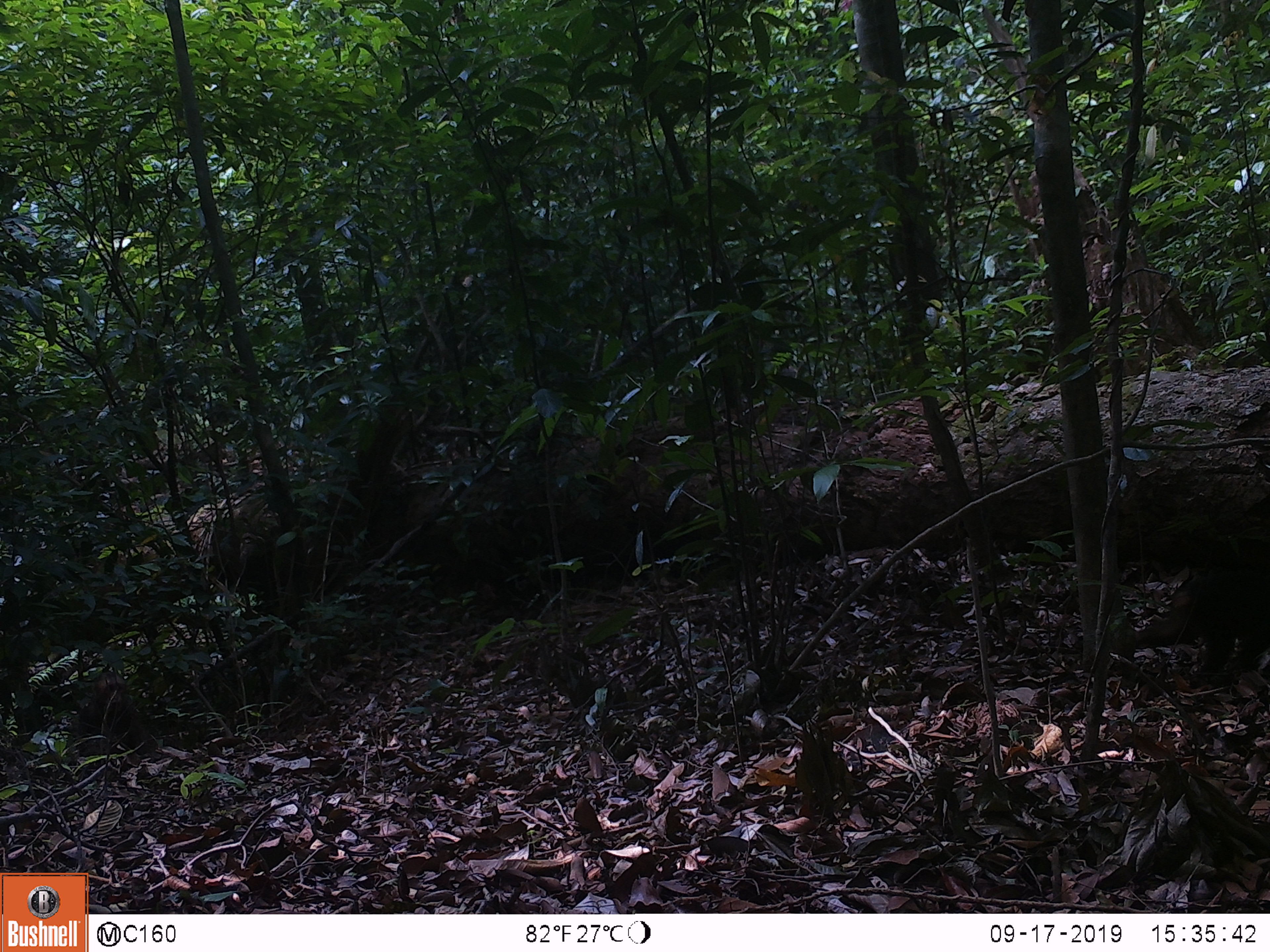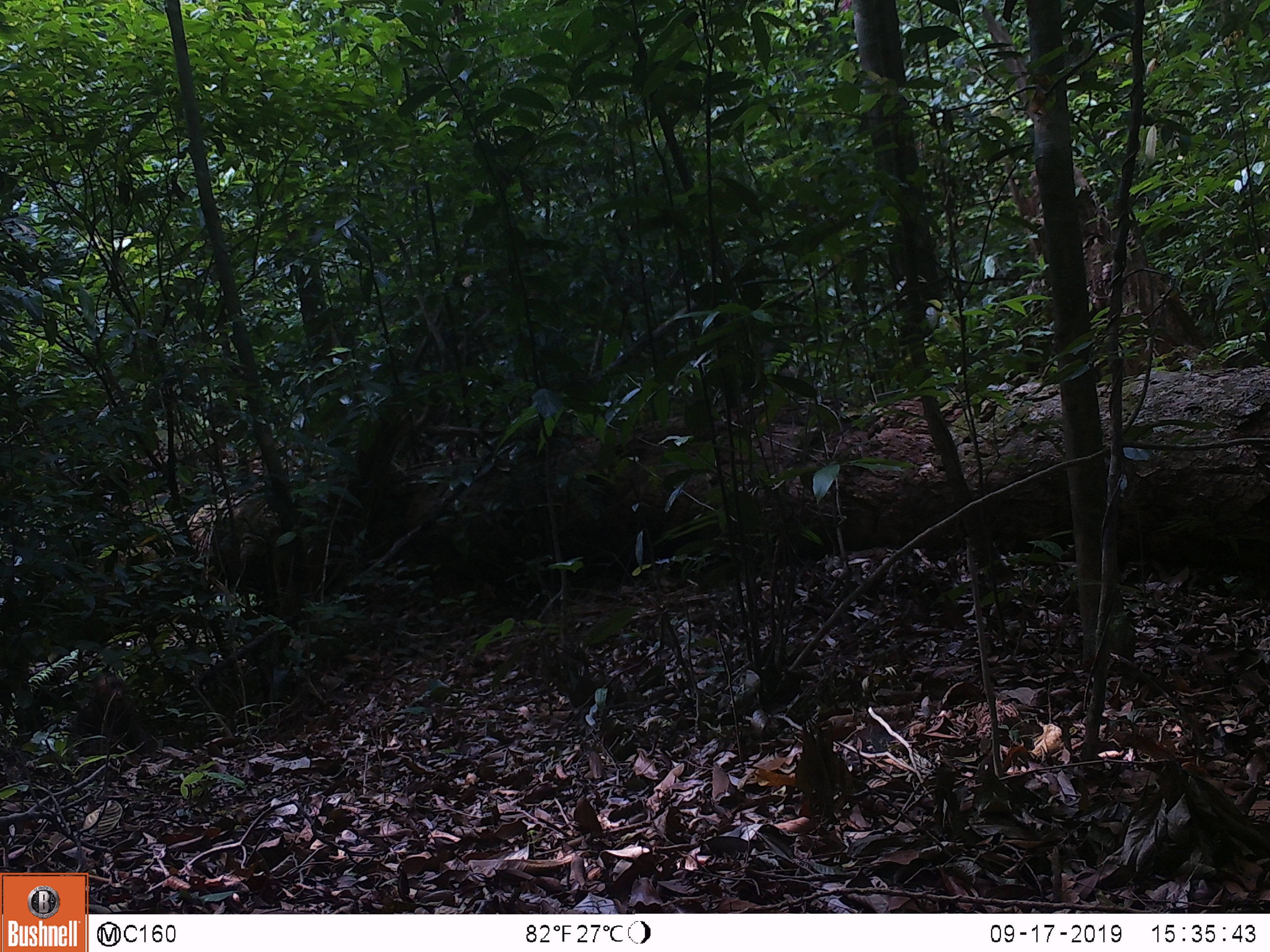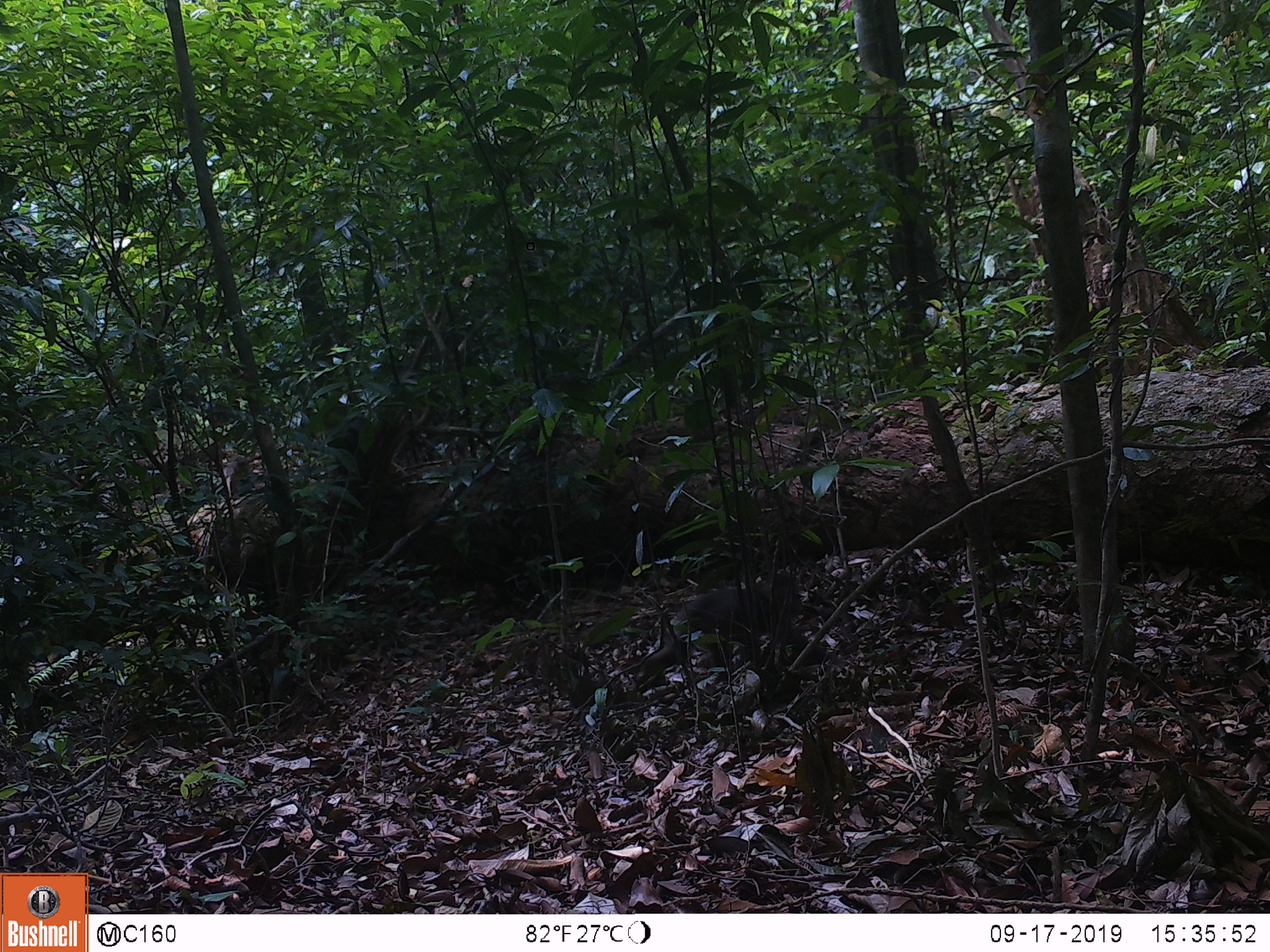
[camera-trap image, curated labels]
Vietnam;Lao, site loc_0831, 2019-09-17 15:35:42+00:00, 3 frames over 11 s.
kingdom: Animalia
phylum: Chordata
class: Mammalia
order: Primates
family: Cercopithecidae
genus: Macaca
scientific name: Macaca arctoides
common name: stump-tailed macaque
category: stump tailed macaque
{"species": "stump tailed macaque (stump-tailed macaque) (Macaca arctoides)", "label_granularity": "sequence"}